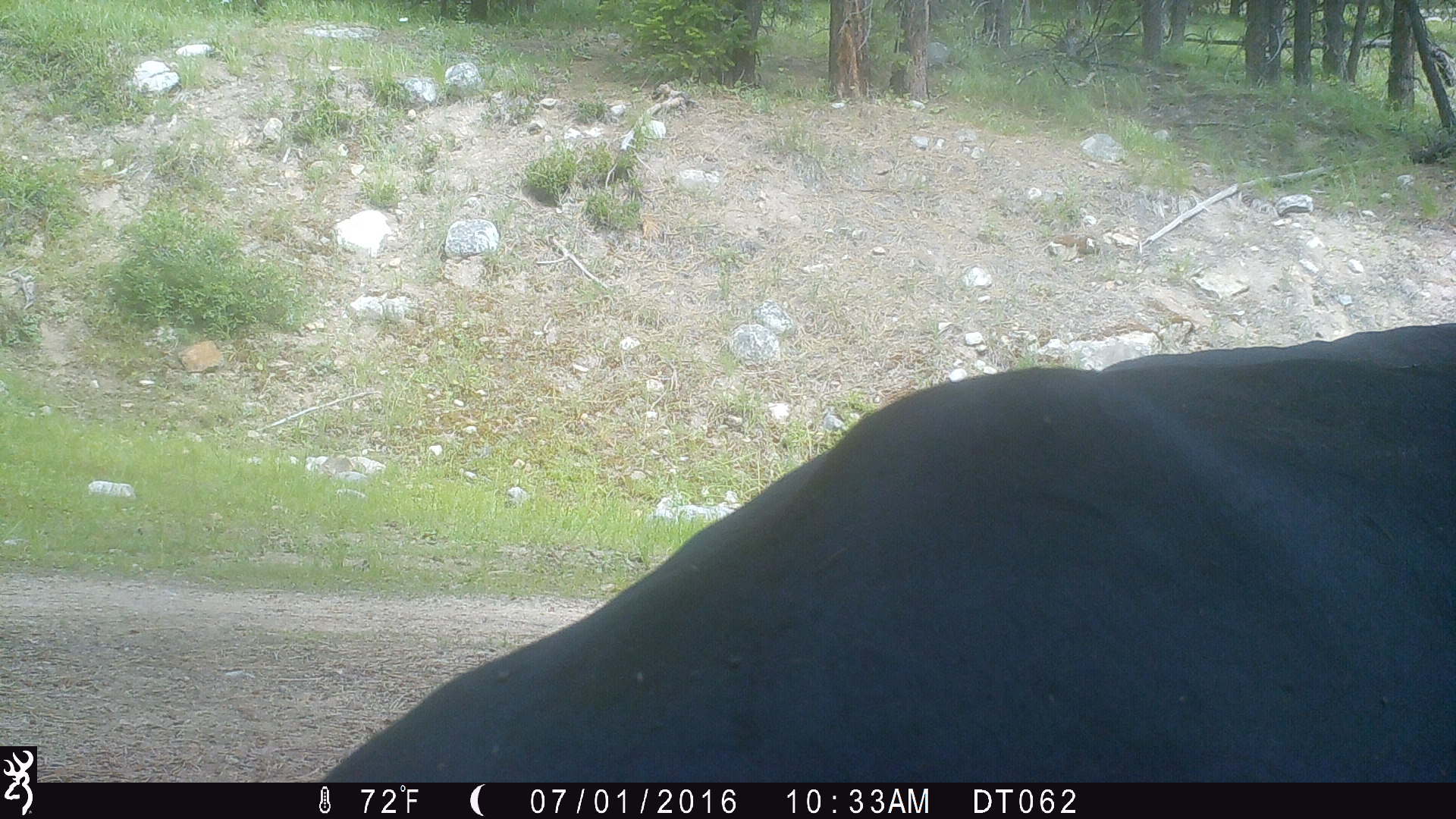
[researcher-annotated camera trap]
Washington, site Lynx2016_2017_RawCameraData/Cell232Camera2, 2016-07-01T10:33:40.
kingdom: Animalia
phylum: Chordata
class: Mammalia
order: Artiodactyla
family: Bovidae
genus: Bos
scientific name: Bos taurus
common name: domestic cattle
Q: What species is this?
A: Domestic cattle (Bos taurus).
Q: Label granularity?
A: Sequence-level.